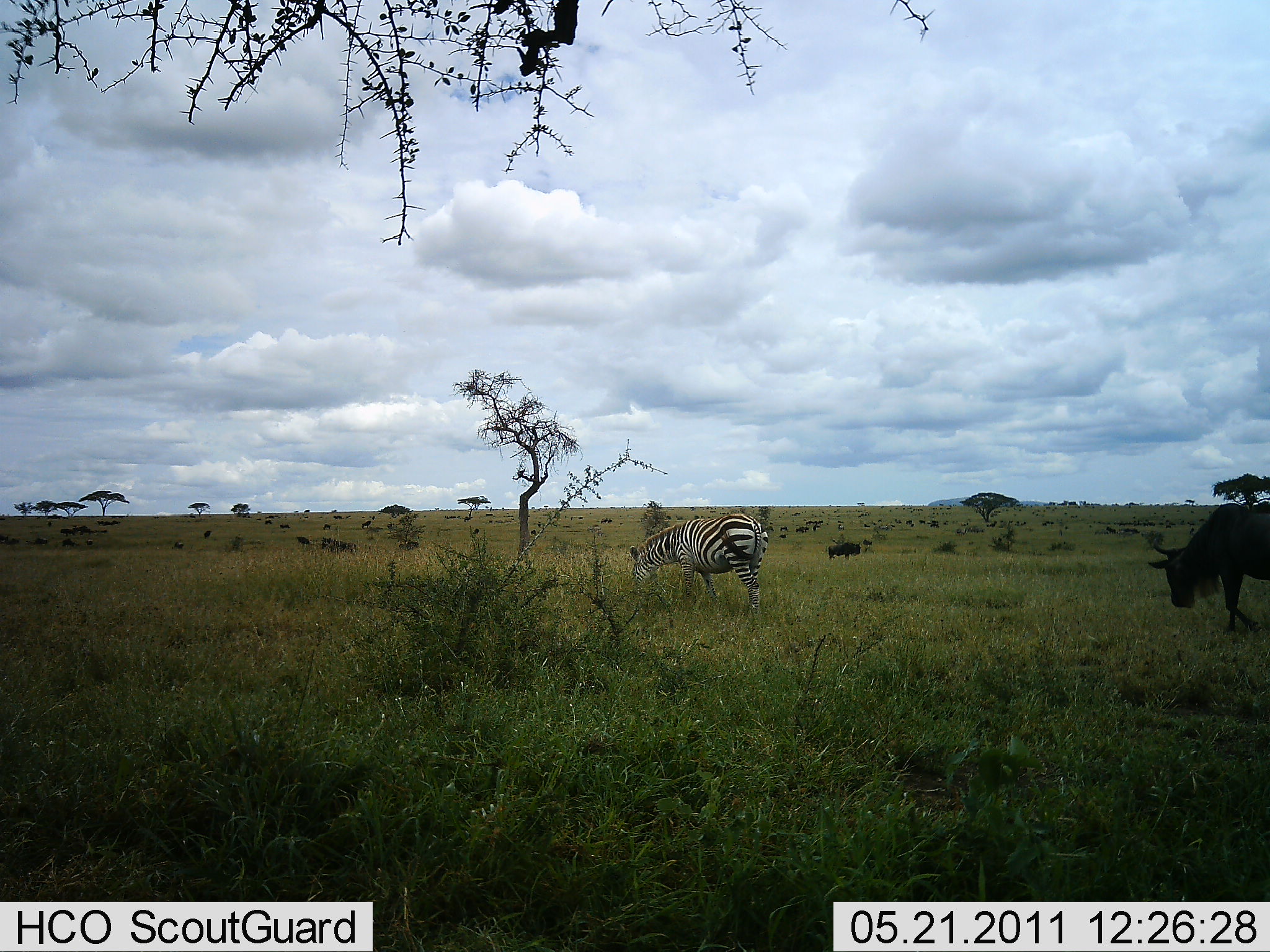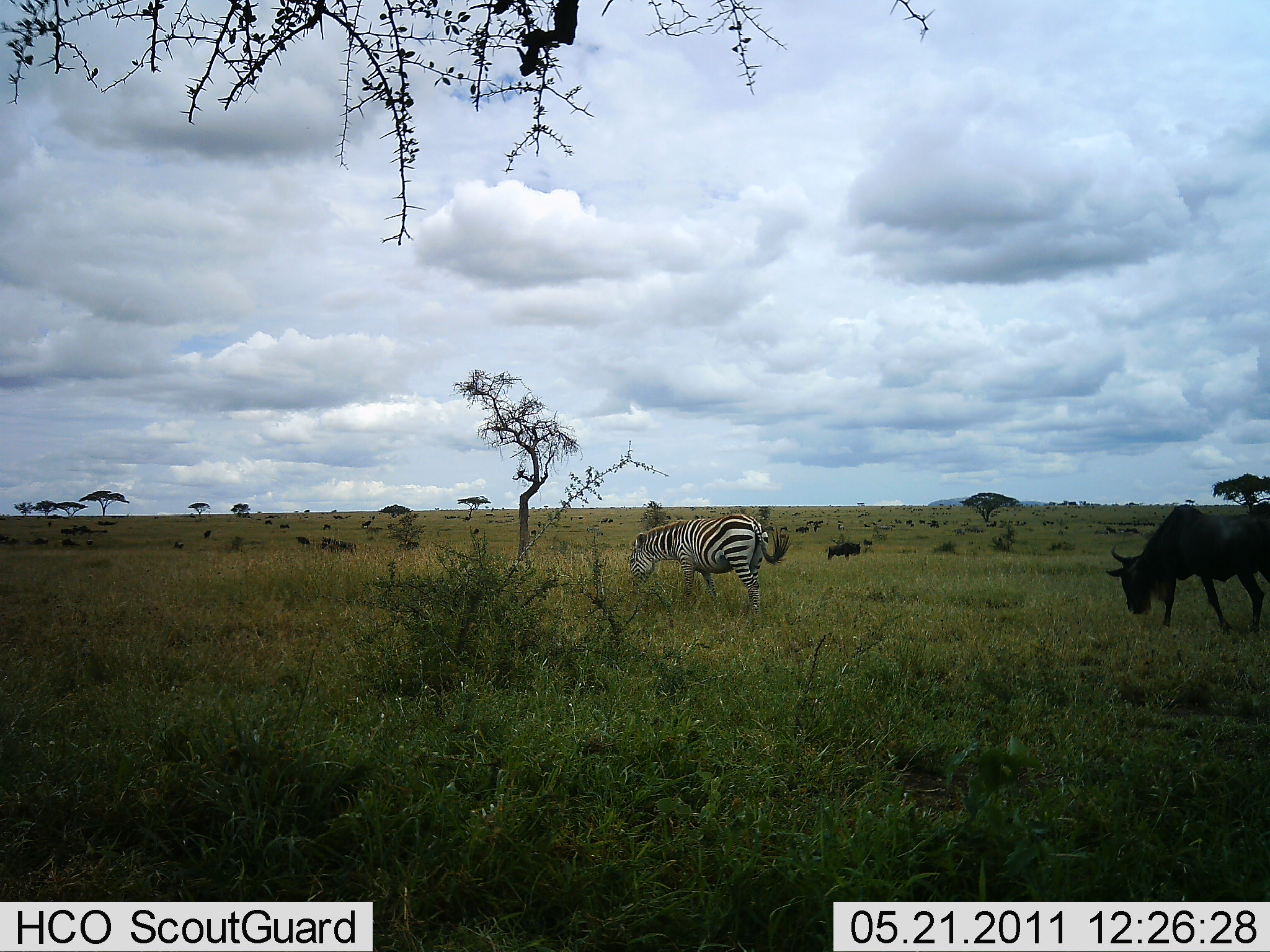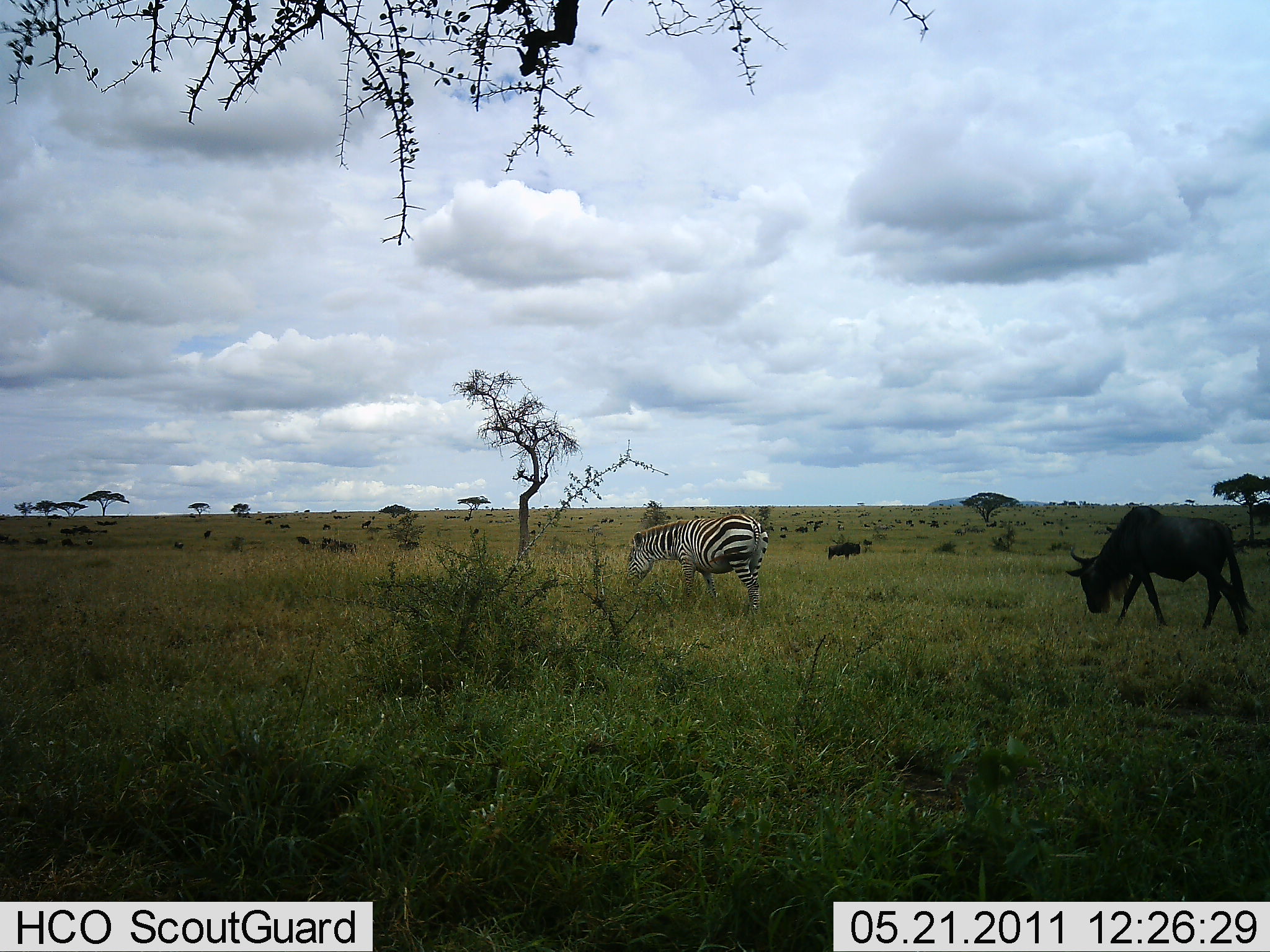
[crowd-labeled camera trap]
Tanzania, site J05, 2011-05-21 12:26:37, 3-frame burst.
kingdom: Animalia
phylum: Chordata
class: Mammalia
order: Artiodactyla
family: Bovidae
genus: Connochaetes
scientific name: Connochaetes taurinus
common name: blue wildebeest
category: wildebeest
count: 2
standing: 42%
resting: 0%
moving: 75%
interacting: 0%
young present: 0%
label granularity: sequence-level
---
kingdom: Animalia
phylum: Chordata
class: Mammalia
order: Perissodactyla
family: Equidae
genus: Equus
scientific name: Equus quagga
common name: plains zebra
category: zebra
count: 1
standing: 38%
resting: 0%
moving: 0%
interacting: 0%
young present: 0%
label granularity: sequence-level